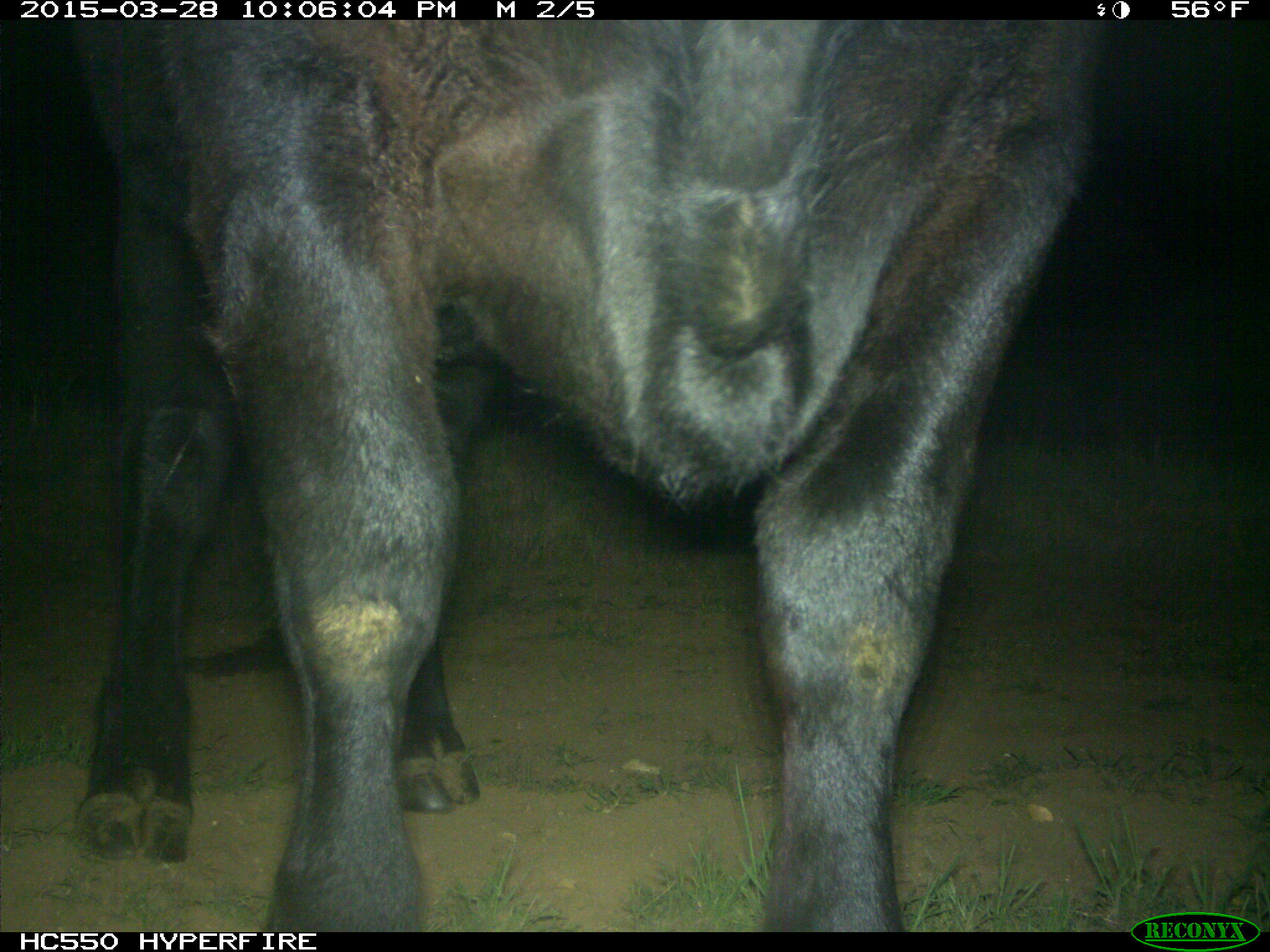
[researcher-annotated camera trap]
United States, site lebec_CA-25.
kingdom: Animalia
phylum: Chordata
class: Mammalia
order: Artiodactyla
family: Bovidae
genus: Bos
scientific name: Bos taurus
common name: domestic cow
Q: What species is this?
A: Bos taurus (domestic cow).